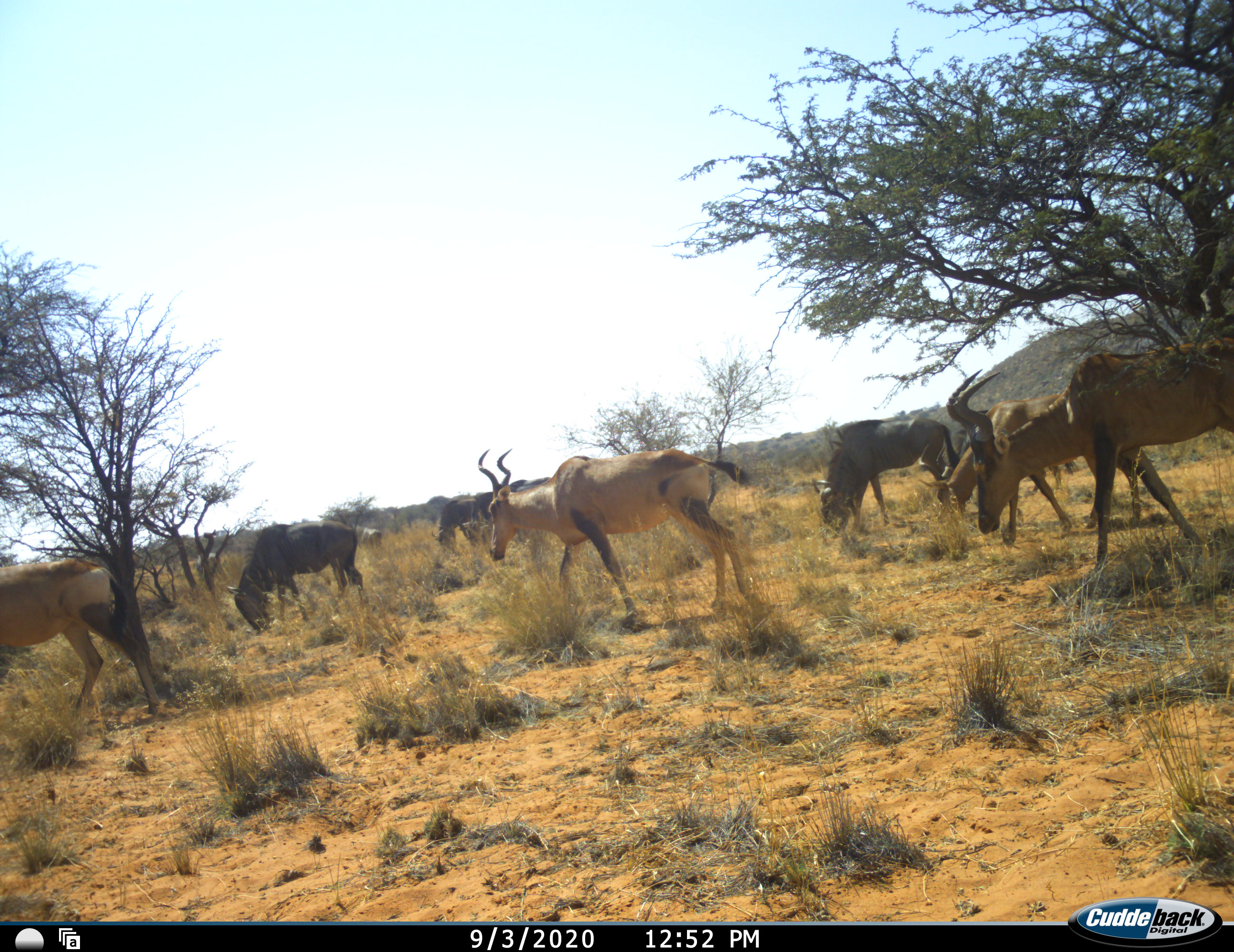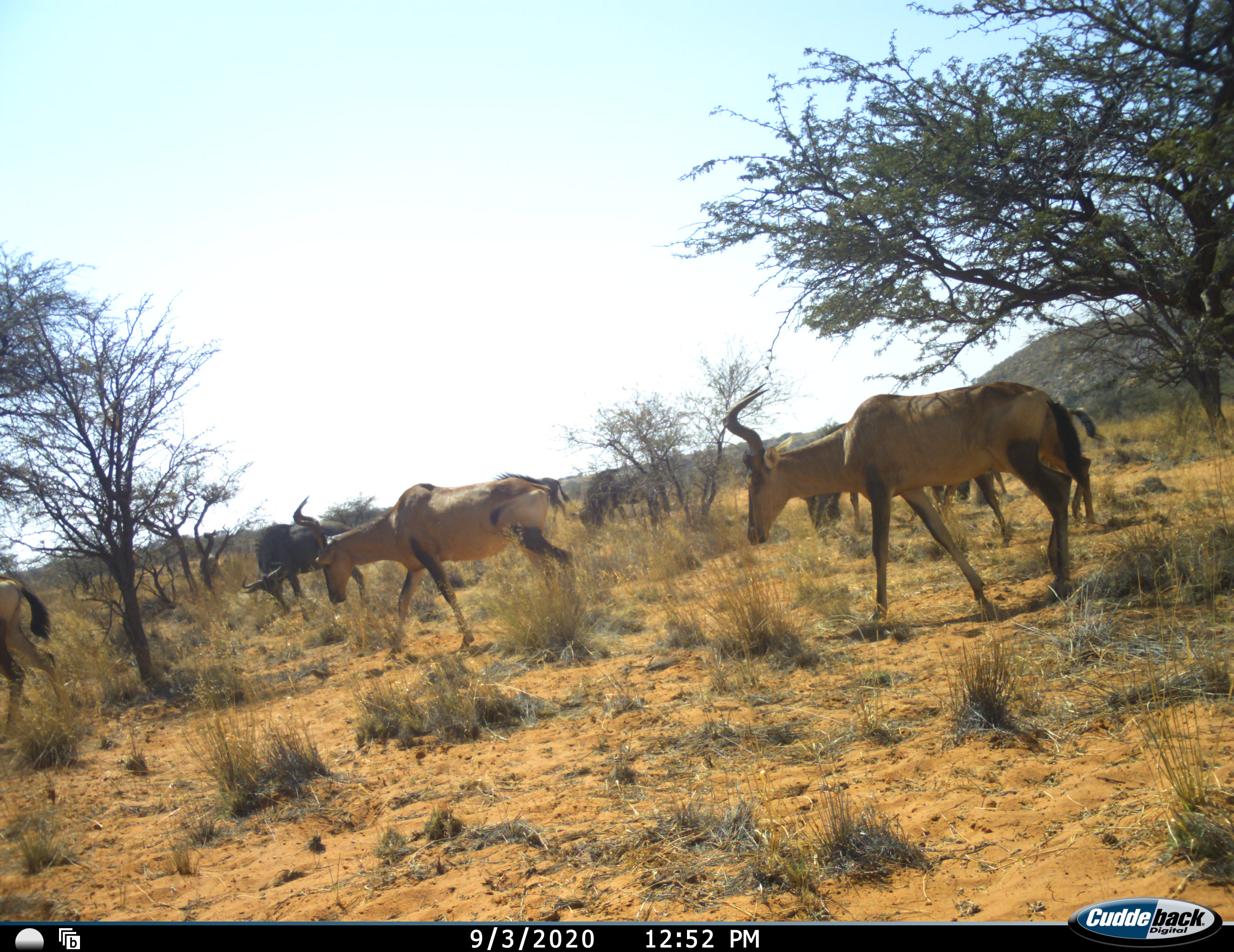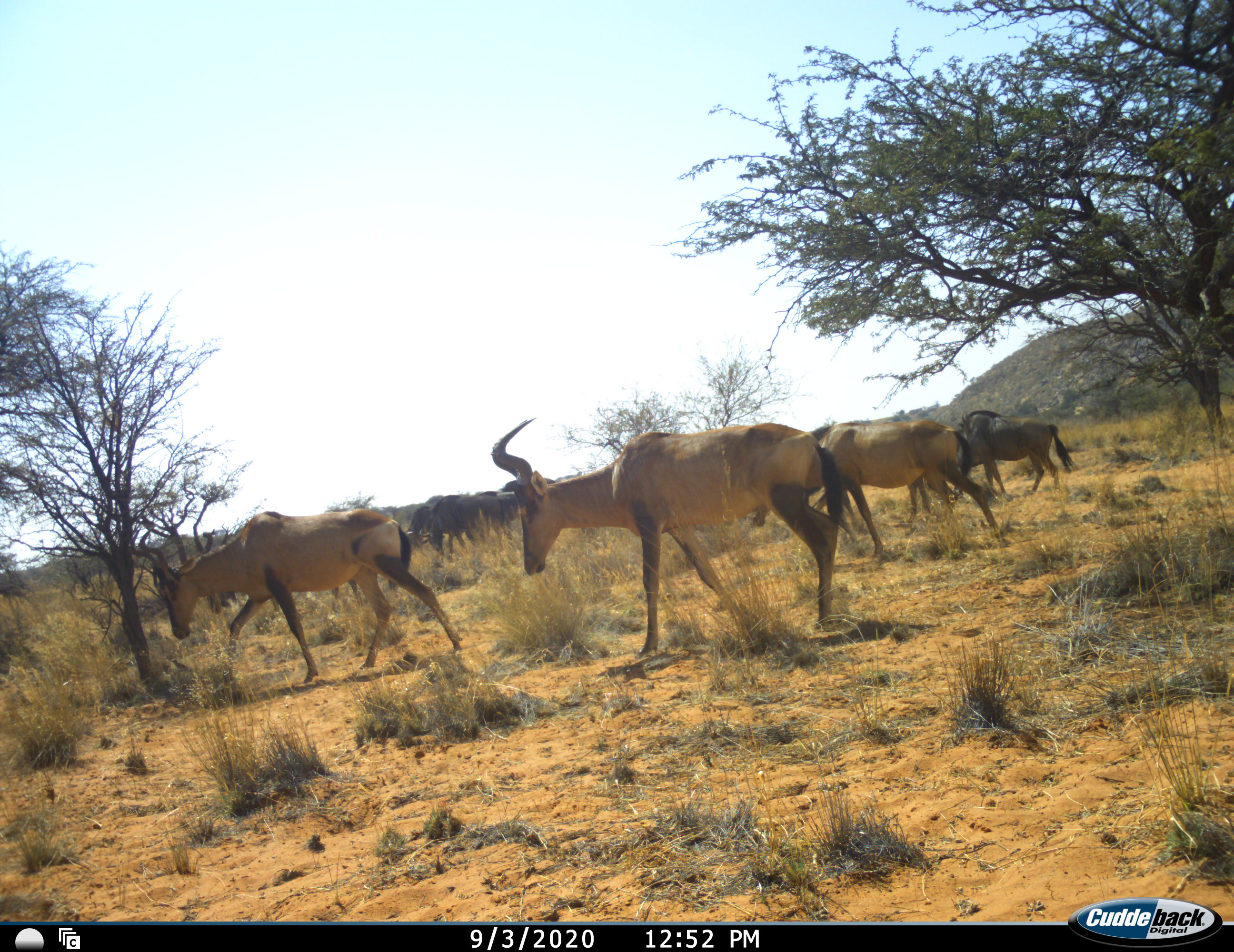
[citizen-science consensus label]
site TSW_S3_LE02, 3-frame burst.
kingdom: Animalia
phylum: Chordata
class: Mammalia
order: Artiodactyla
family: Bovidae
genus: Alcelaphus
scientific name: Alcelaphus buselaphus caama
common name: red hartebeest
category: hartebeestred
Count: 4.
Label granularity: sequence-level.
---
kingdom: Animalia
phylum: Chordata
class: Mammalia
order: Artiodactyla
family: Bovidae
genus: Connochaetes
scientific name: Connochaetes taurinus taurinus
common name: blue wildebeest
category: wildebeestblue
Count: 6.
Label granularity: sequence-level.